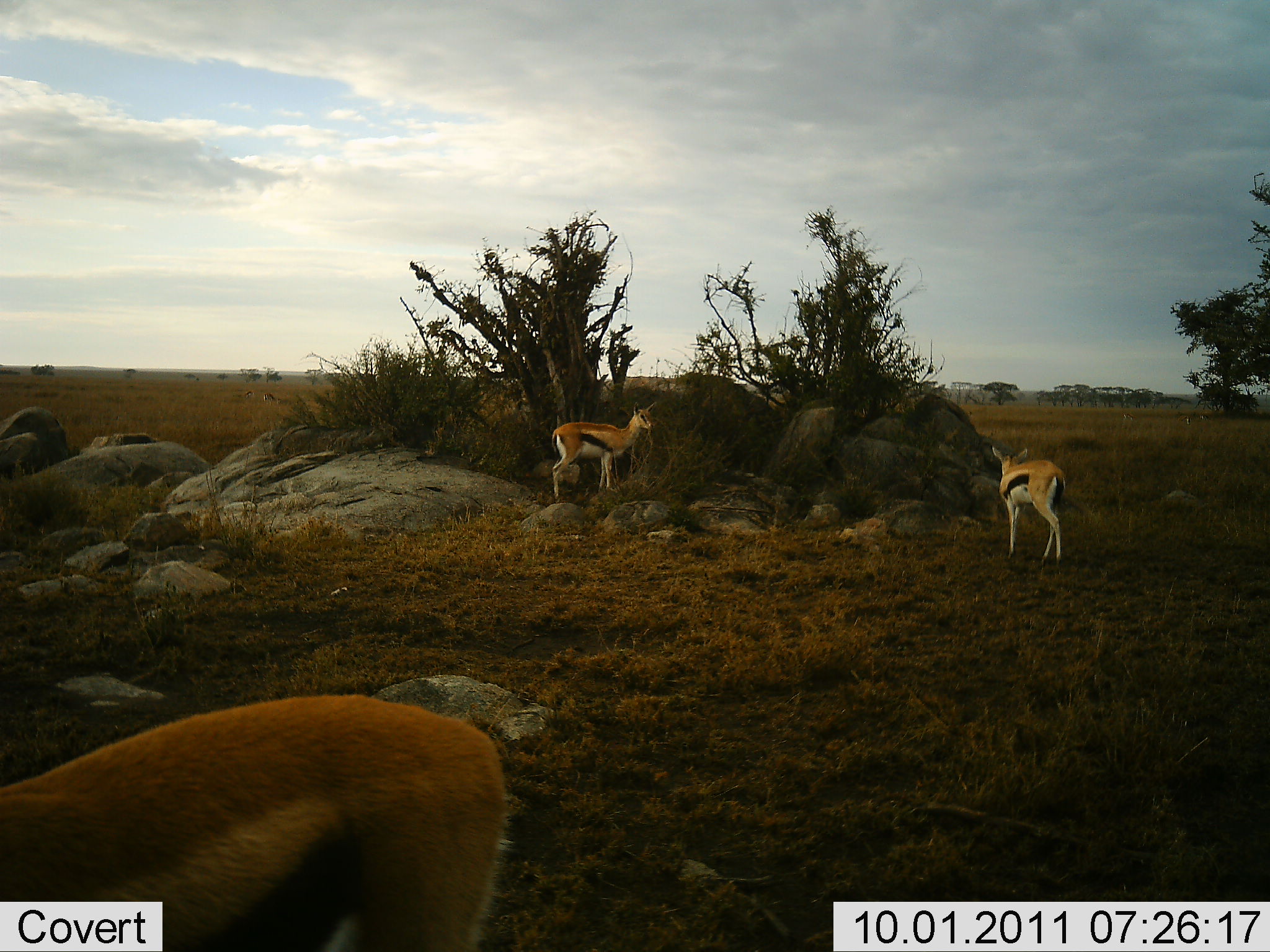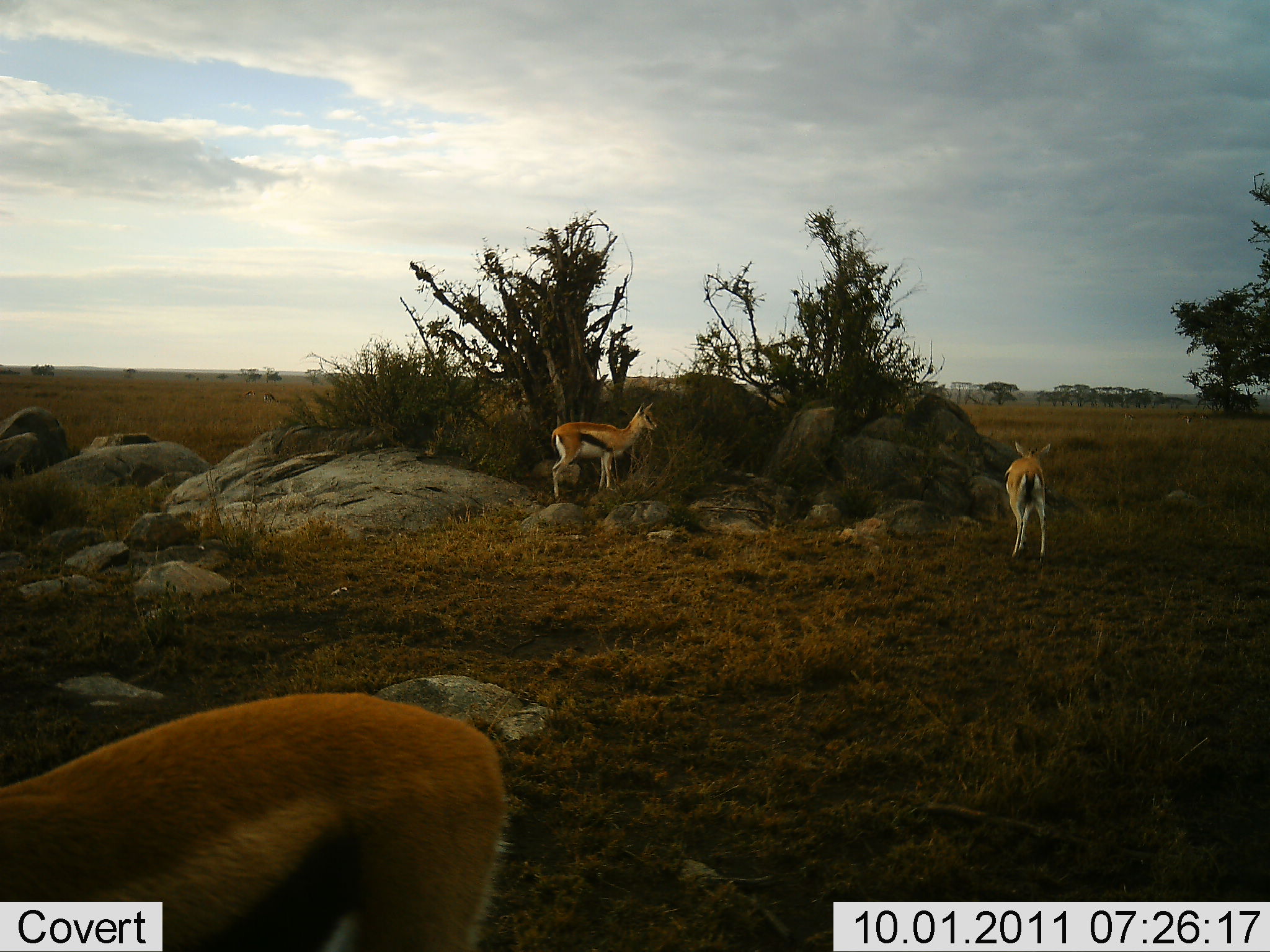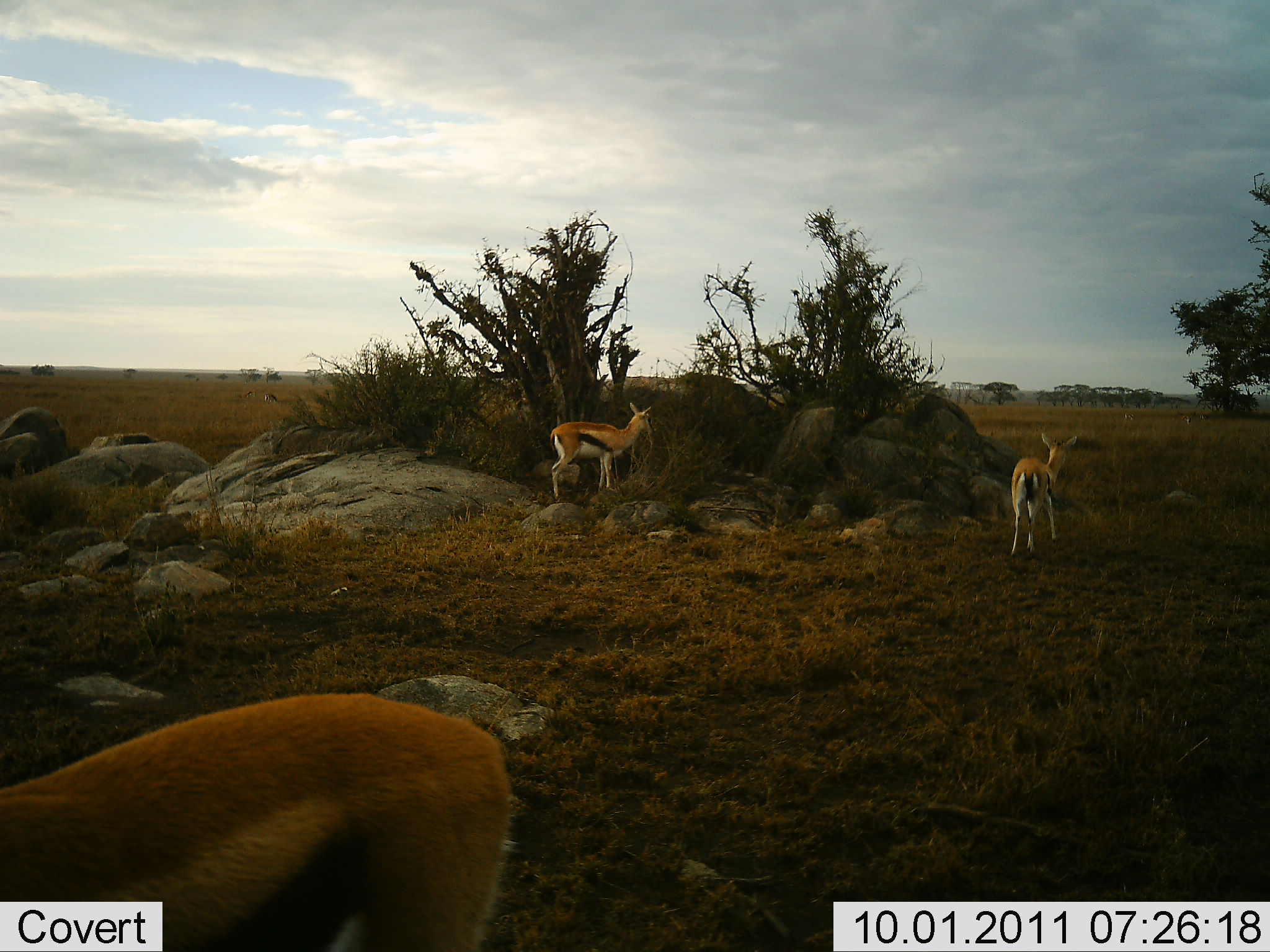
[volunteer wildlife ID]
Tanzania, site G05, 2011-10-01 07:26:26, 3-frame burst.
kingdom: Animalia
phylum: Chordata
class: Mammalia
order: Artiodactyla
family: Bovidae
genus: Eudorcas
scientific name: Eudorcas thomsonii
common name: thomson's gazelle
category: gazellethomsons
Gazellethomsons (thomson's gazelle) (Eudorcas thomsonii), count 3. Behavior (volunteer vote fractions): standing 83%, resting 0%, moving 42%, interacting 0%. Young present (vote fraction): 0%. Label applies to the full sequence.